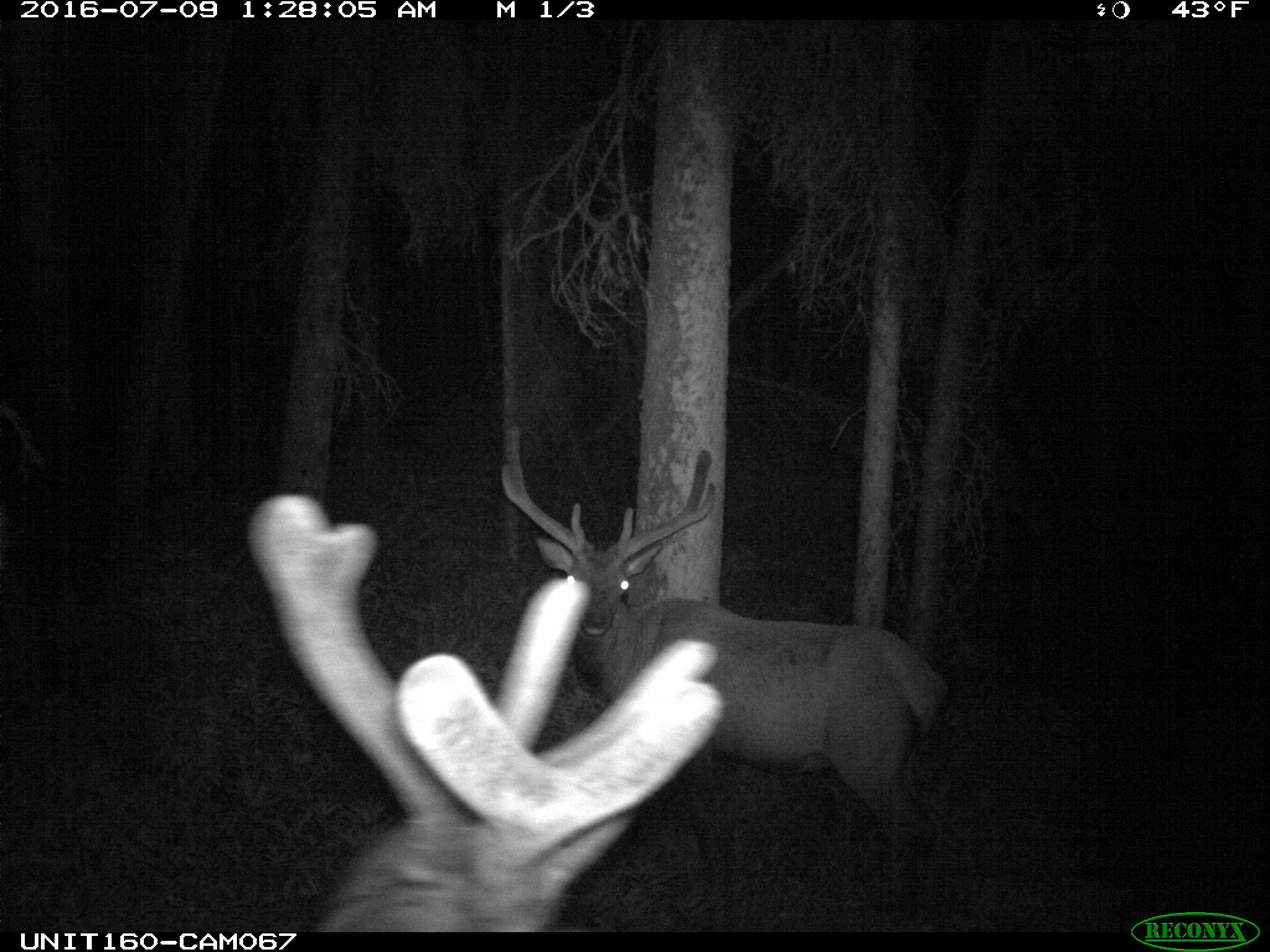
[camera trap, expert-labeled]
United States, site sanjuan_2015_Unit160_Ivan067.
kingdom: Animalia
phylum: Chordata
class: Mammalia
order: Artiodactyla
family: Cervidae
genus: Cervus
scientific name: Cervus elaphus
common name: red deer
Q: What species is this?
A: Cervus elaphus (red deer).